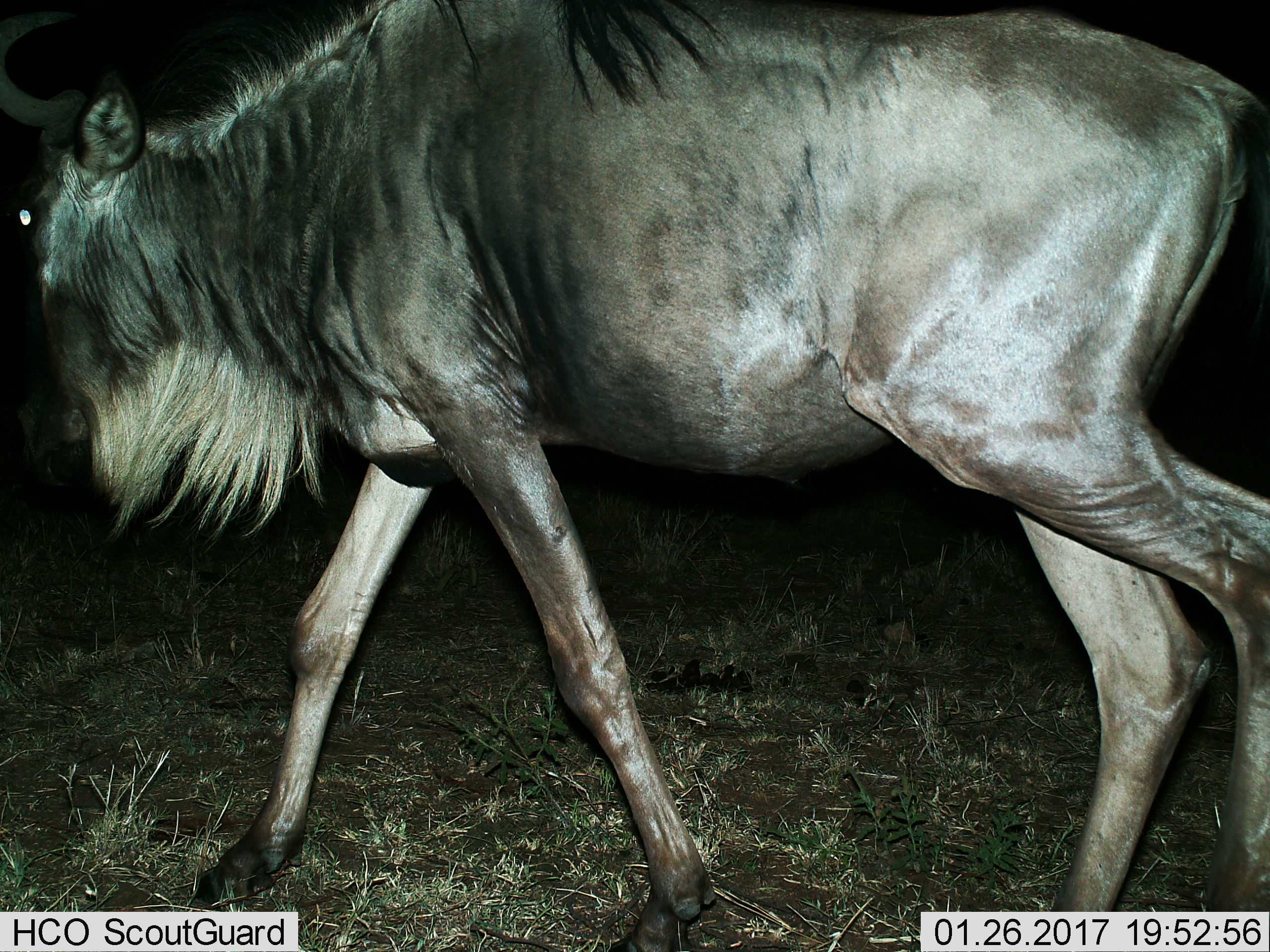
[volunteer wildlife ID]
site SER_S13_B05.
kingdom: Animalia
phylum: Chordata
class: Mammalia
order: Artiodactyla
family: Bovidae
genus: Connochaetes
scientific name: Connochaetes taurinus taurinus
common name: blue wildebeest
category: wildebeestblue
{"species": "wildebeestblue (blue wildebeest) (Connochaetes taurinus taurinus)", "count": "1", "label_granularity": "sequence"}